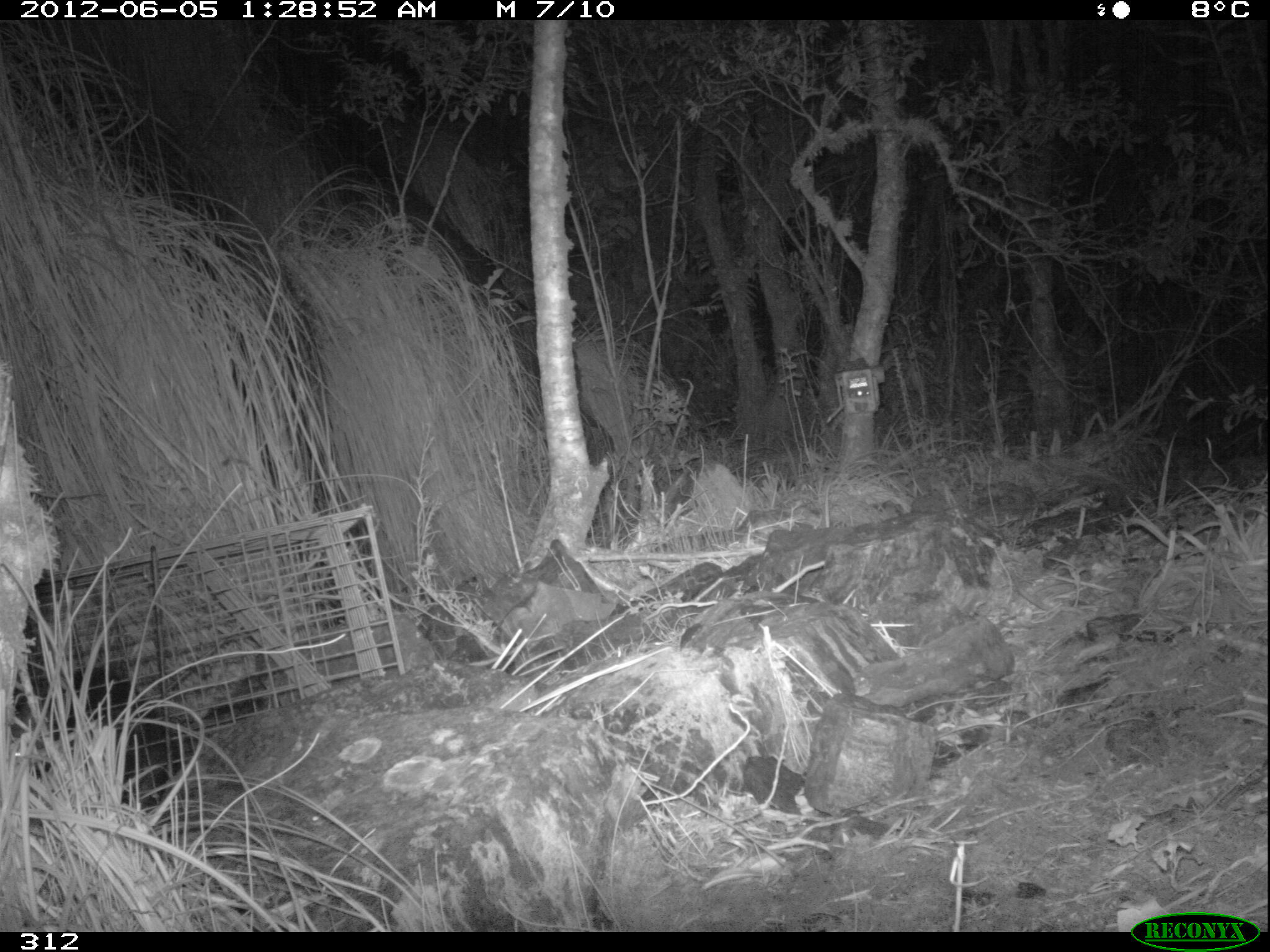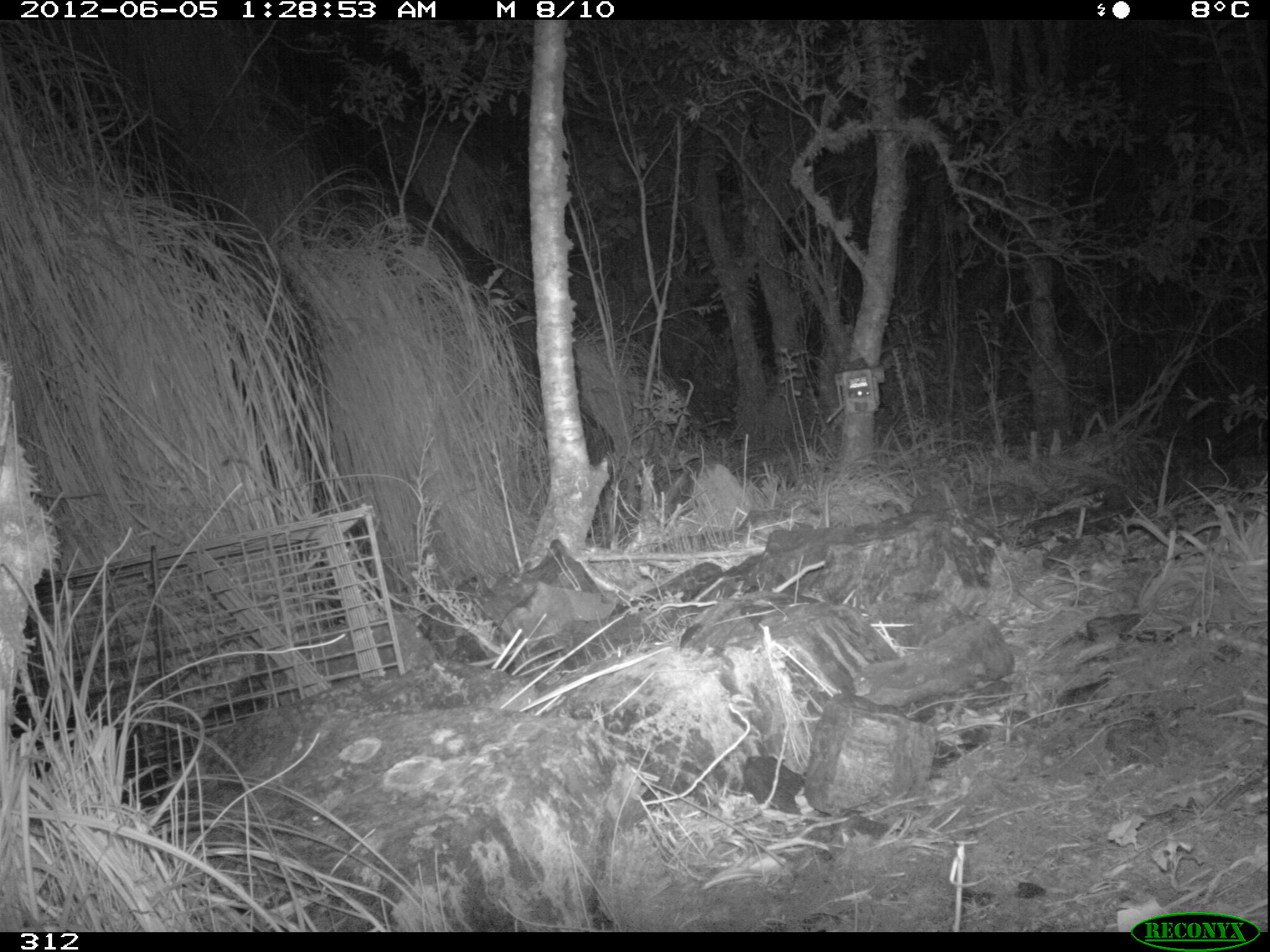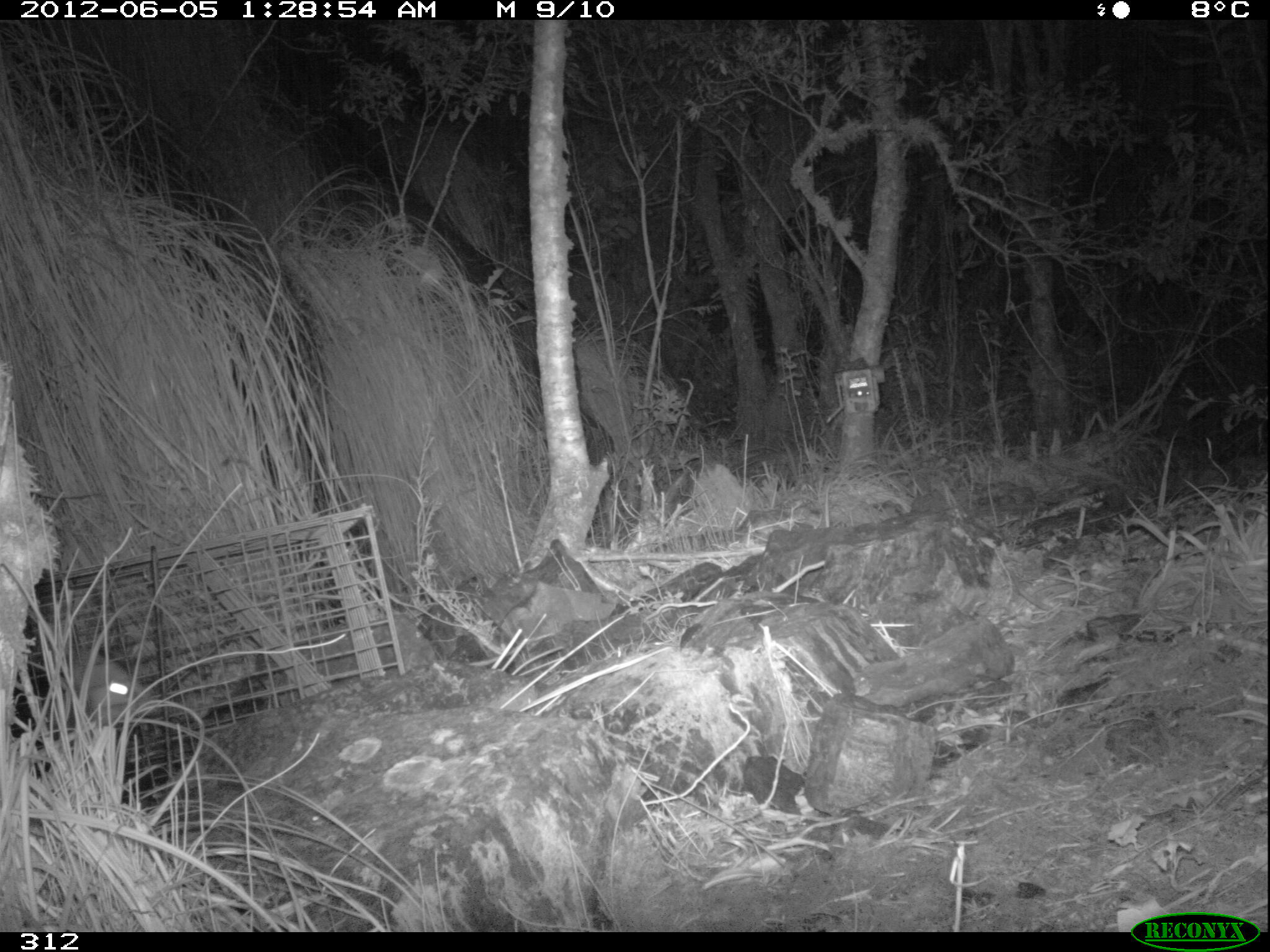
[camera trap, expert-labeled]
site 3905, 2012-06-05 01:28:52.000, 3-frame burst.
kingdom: Animalia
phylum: Chordata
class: Mammalia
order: Didelphimorphia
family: Didelphidae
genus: Didelphis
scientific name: Didelphis pernigra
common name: andean white-eared opossum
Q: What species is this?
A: Didelphis pernigra (andean white-eared opossum).